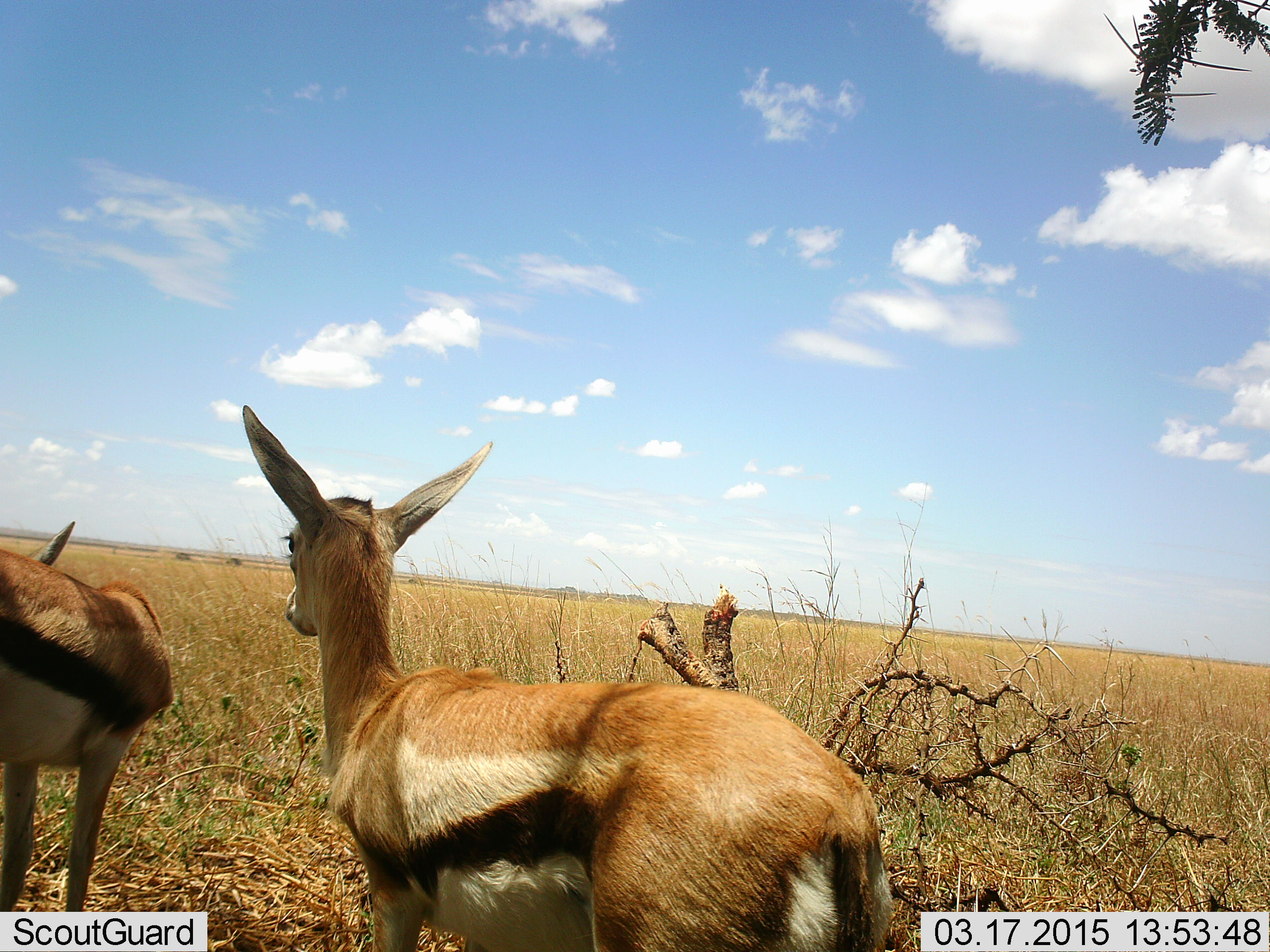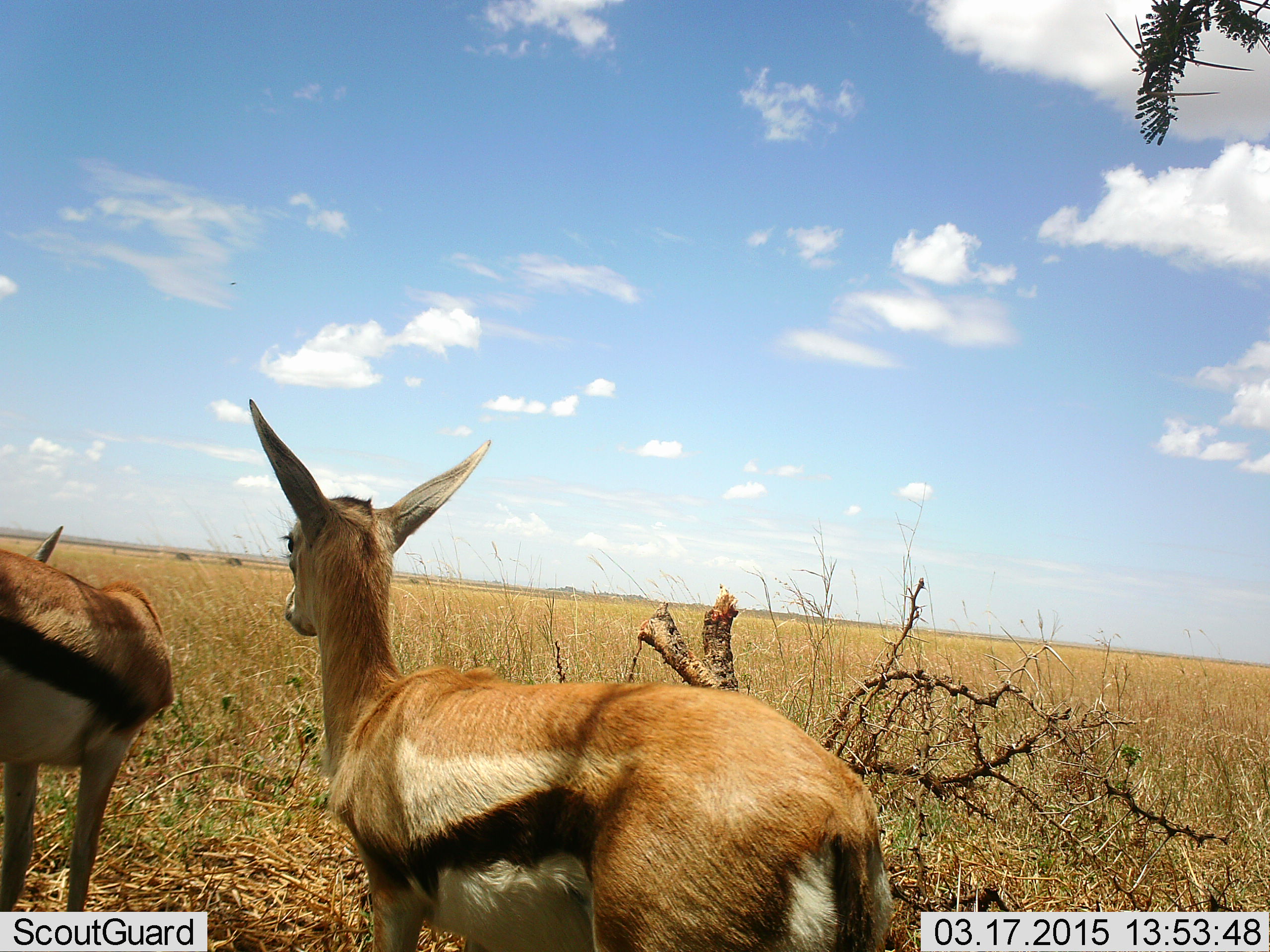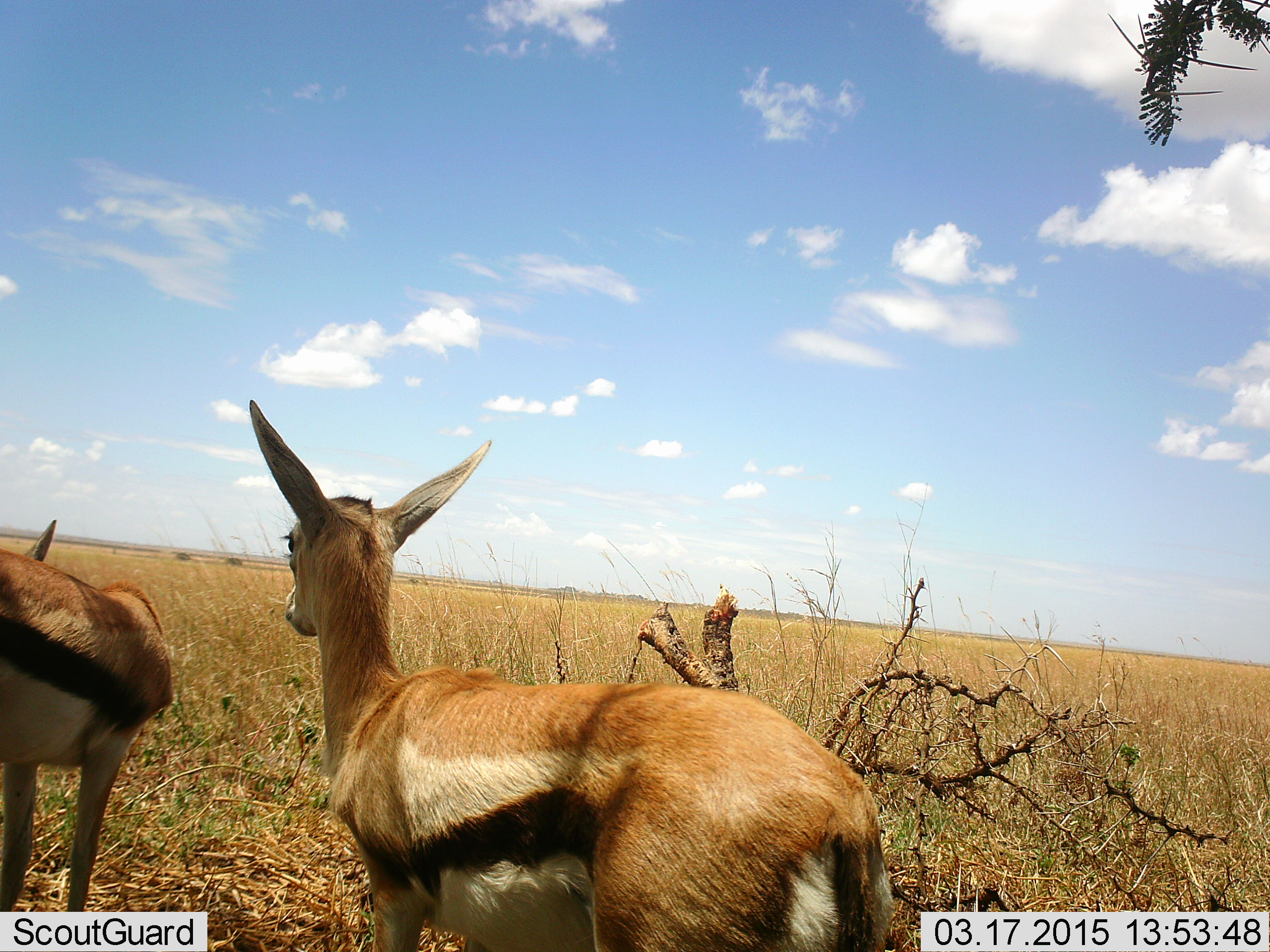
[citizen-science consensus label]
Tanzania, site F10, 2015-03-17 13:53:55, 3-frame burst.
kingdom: Animalia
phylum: Chordata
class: Mammalia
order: Artiodactyla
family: Bovidae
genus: Eudorcas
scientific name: Eudorcas thomsonii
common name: thomson's gazelle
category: gazellethomsons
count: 2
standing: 80%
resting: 0%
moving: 20%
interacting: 0%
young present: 0%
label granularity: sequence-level